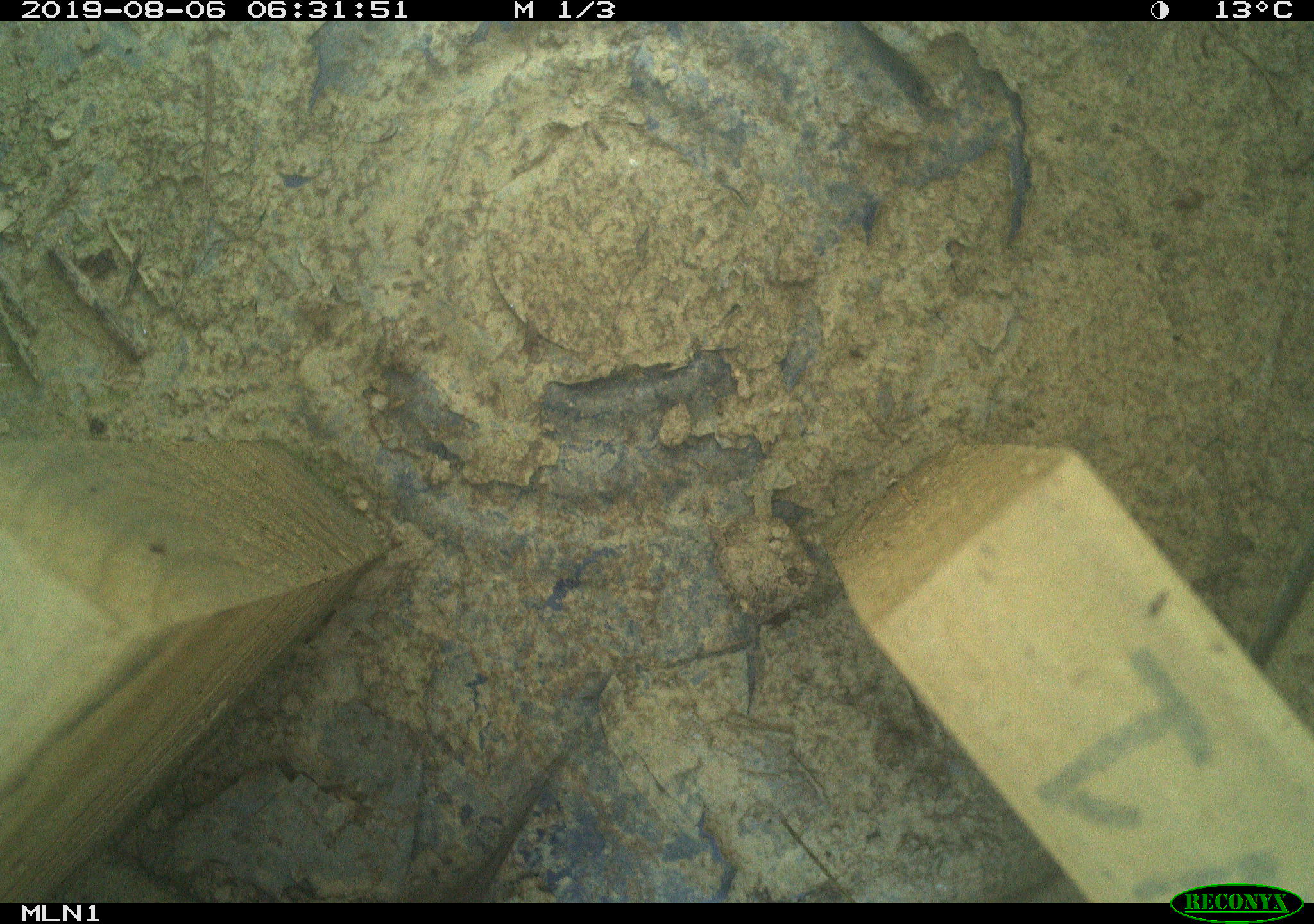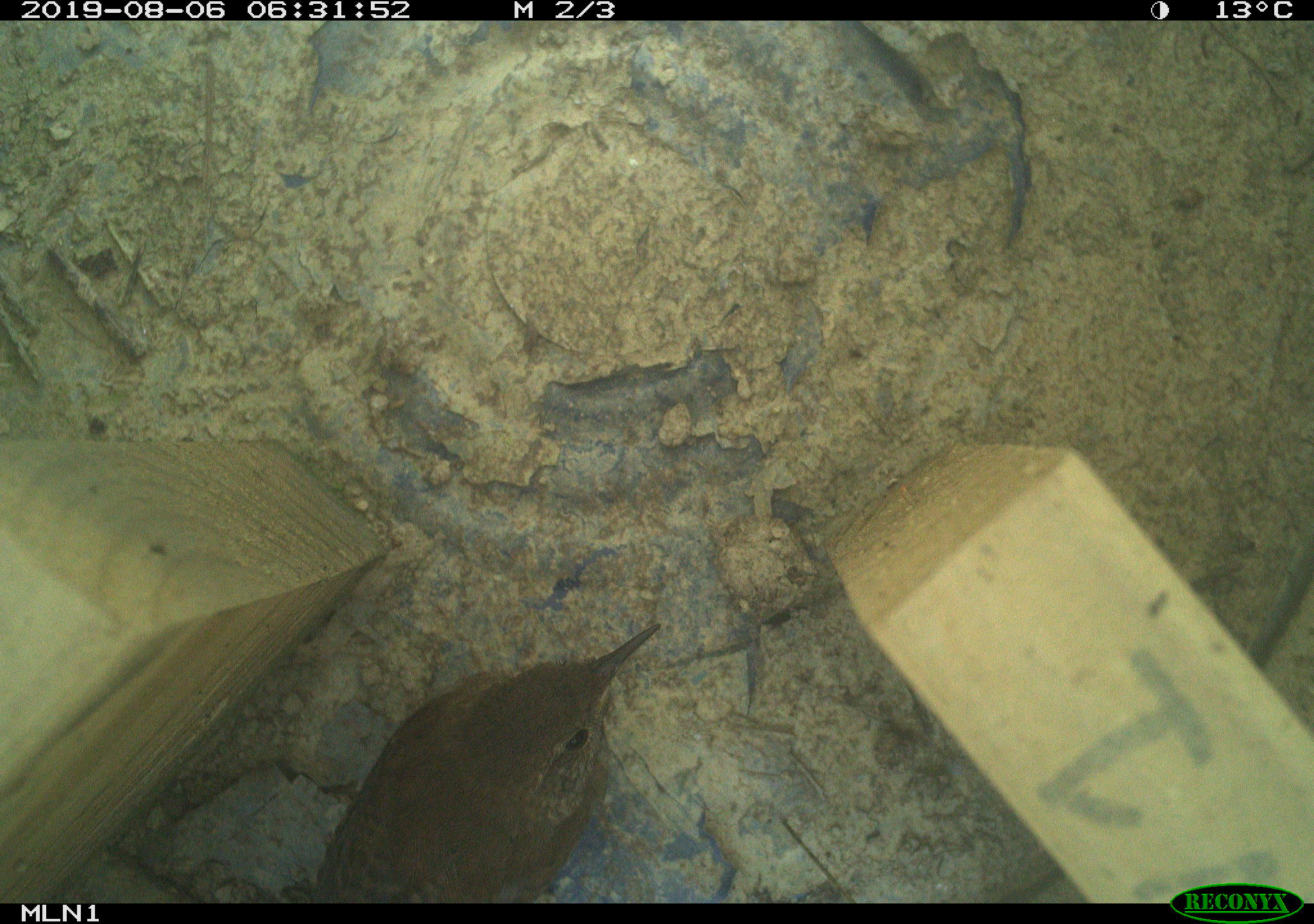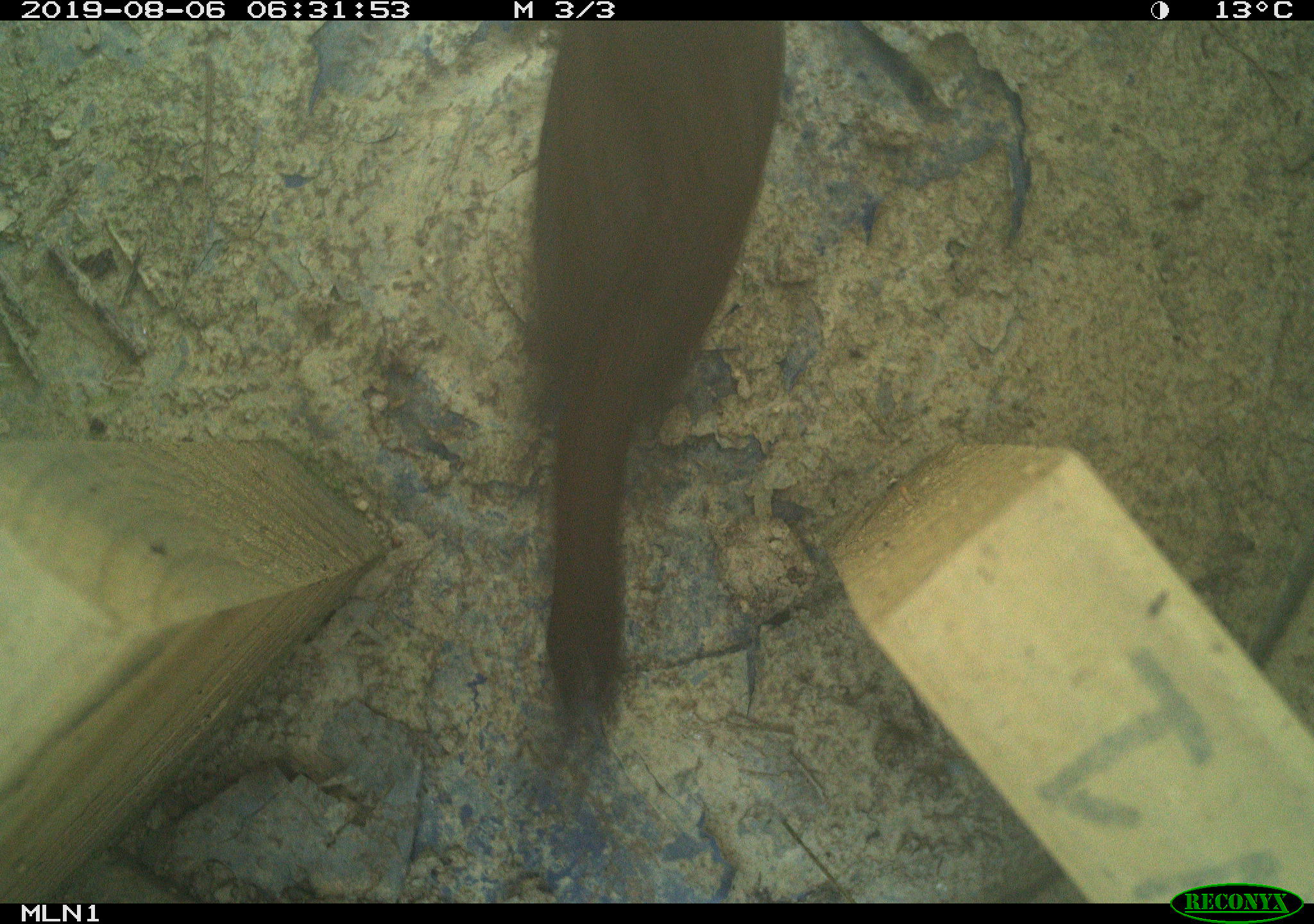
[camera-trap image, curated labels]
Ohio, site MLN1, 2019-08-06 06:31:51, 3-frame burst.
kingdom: Animalia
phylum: Chordata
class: Mammalia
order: Rodentia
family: Cricetidae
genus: Microtus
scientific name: Microtus pennsylvanicus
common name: meadow vole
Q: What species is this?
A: Meadow vole (Microtus pennsylvanicus).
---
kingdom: Animalia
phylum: Chordata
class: Aves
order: Passeriformes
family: Troglodytidae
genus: Troglodytes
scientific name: Troglodytes aedon aedon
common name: northern house wren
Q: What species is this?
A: Northern house wren (Troglodytes aedon aedon).